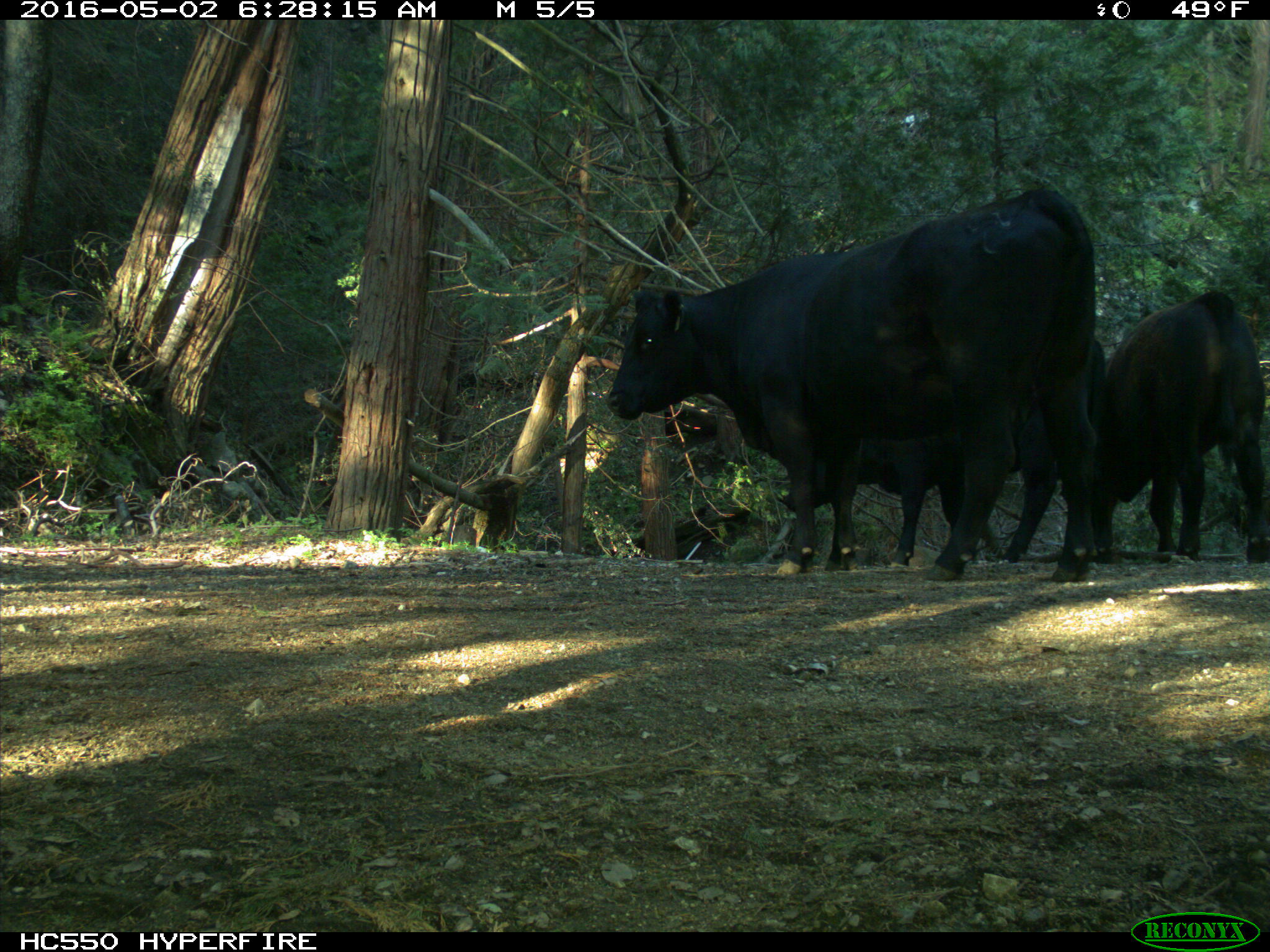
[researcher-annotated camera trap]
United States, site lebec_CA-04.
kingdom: Animalia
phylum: Chordata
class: Mammalia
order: Artiodactyla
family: Bovidae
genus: Bos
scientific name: Bos taurus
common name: domestic cow